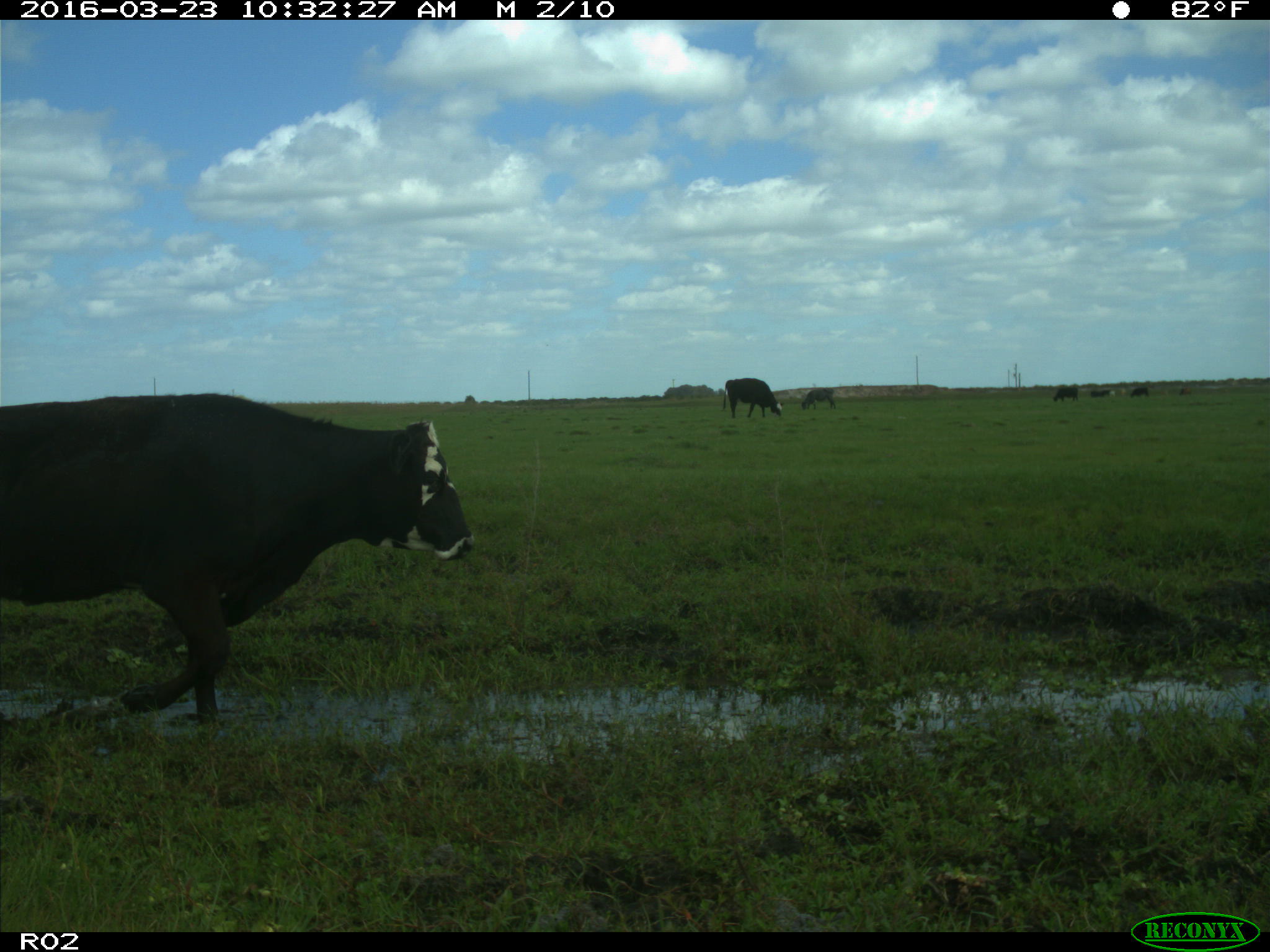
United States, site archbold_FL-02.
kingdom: Animalia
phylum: Chordata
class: Mammalia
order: Artiodactyla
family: Bovidae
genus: Bos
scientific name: Bos taurus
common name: domestic cow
Bos taurus (domestic cow).